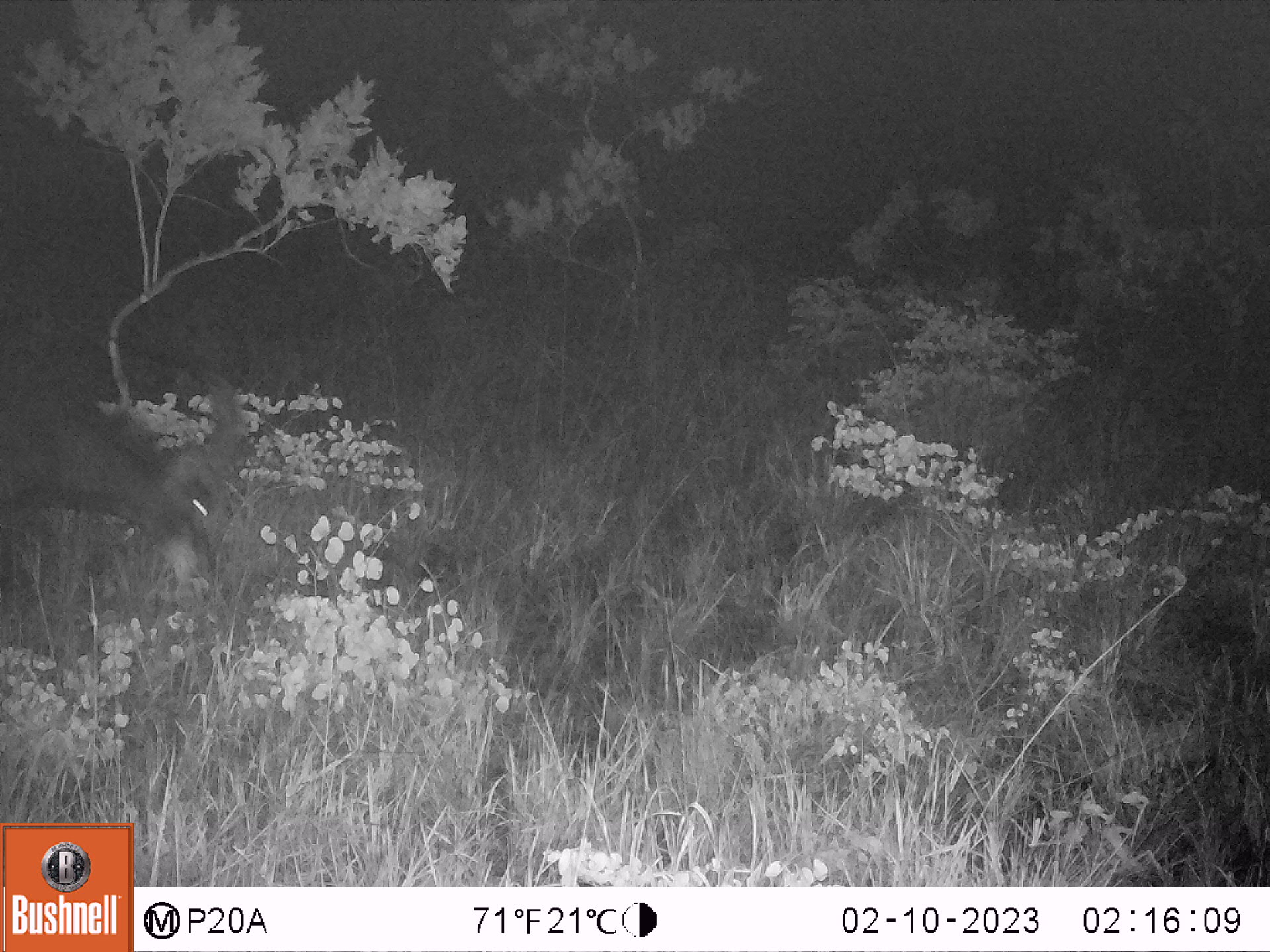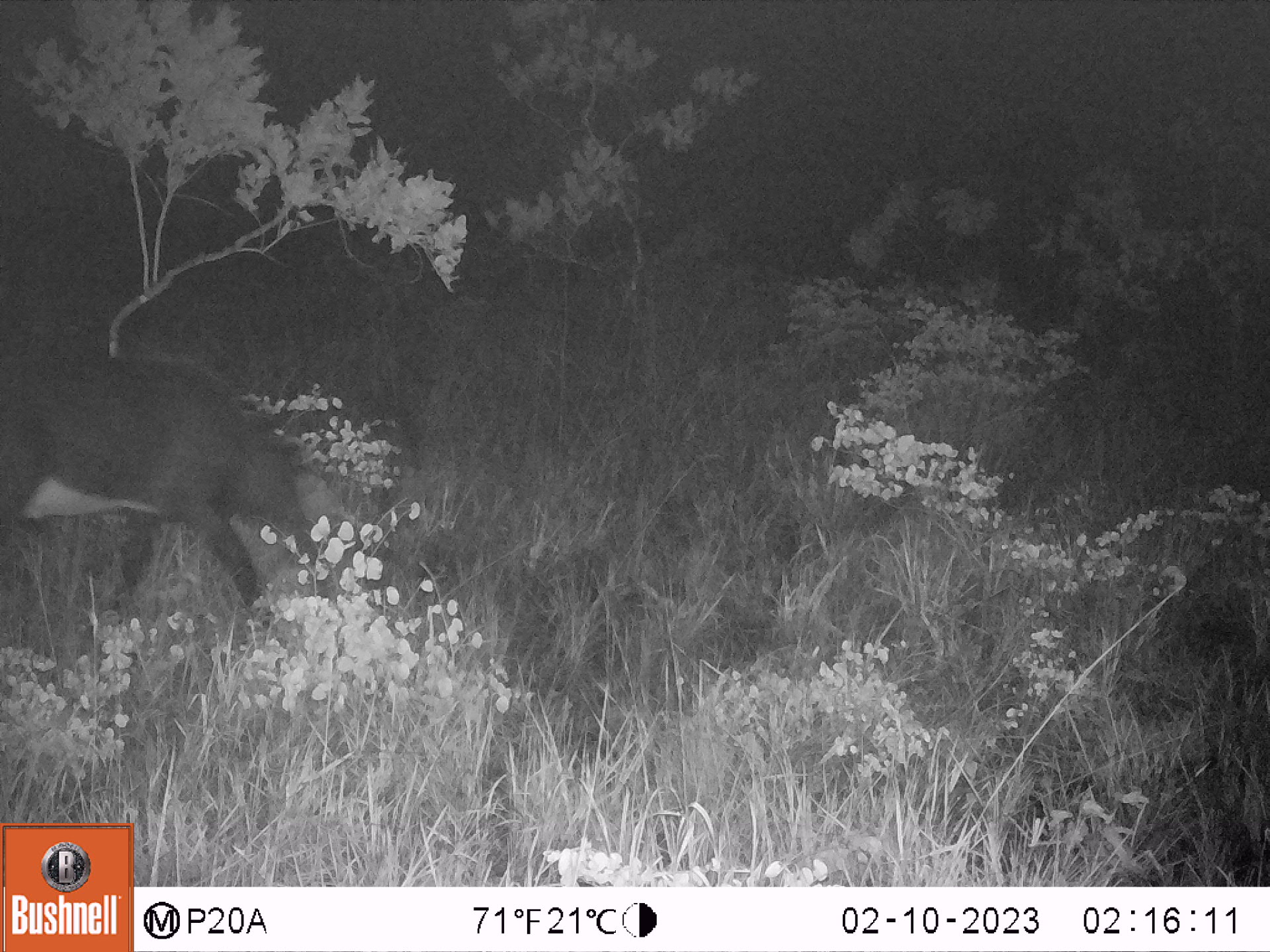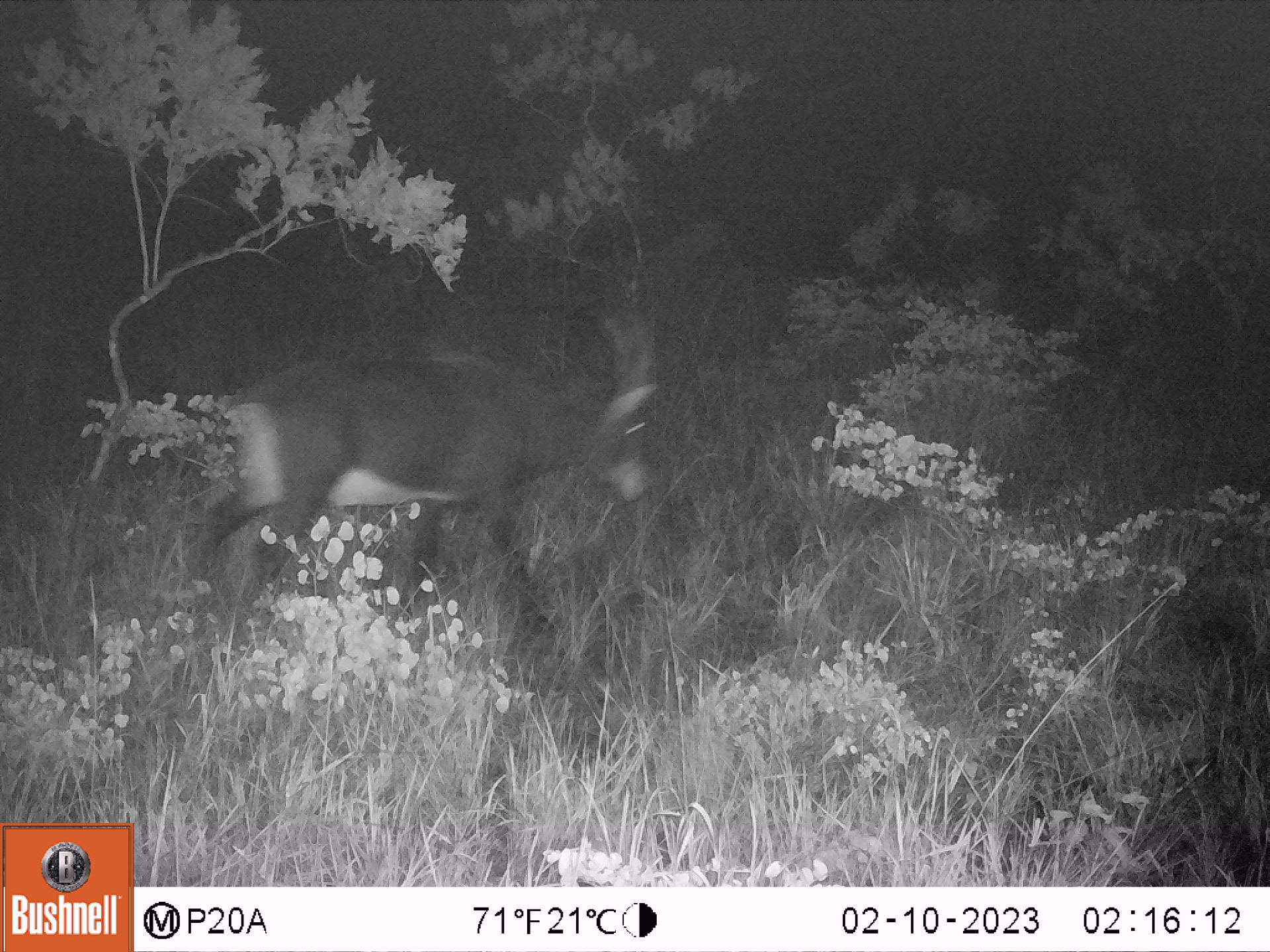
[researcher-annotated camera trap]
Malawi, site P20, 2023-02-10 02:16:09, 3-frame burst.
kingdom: Animalia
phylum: Chordata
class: Mammalia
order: Artiodactyla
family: Bovidae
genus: Hippotragus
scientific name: Hippotragus niger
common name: sable antelope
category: sable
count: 1